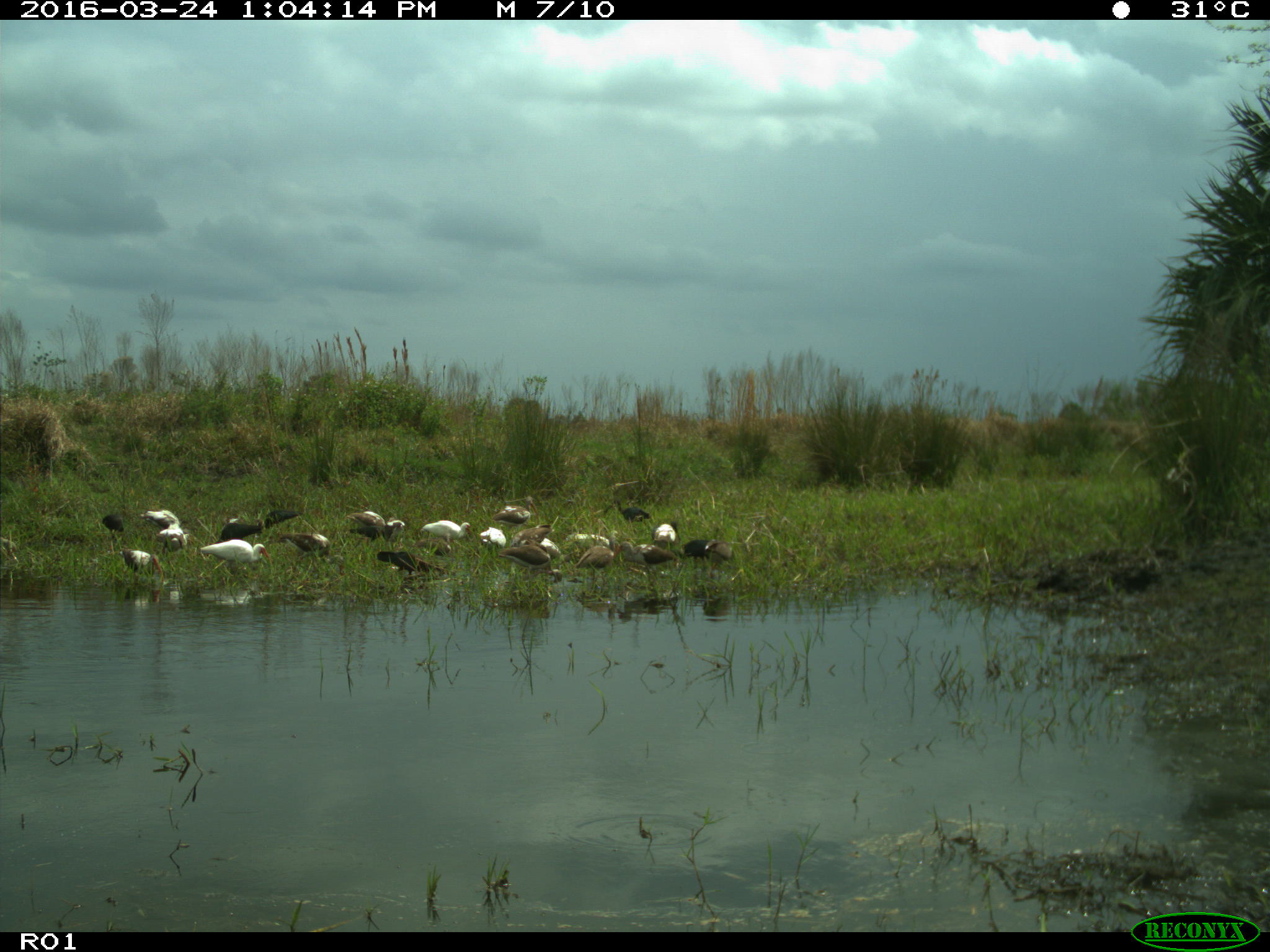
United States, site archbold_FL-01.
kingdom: Animalia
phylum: Chordata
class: Aves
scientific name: Aves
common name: birds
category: unidentified bird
Unidentified bird (birds) (Aves).